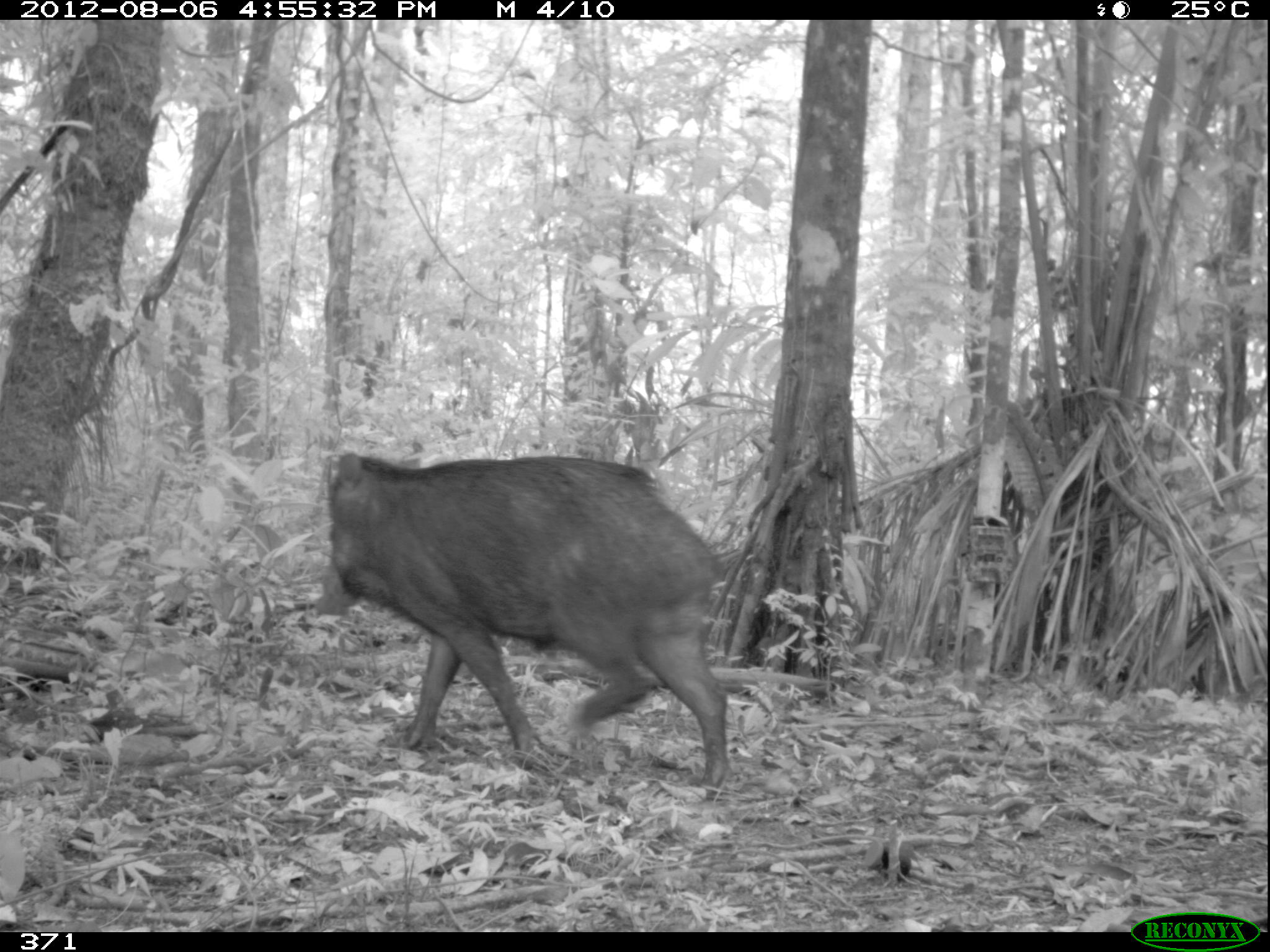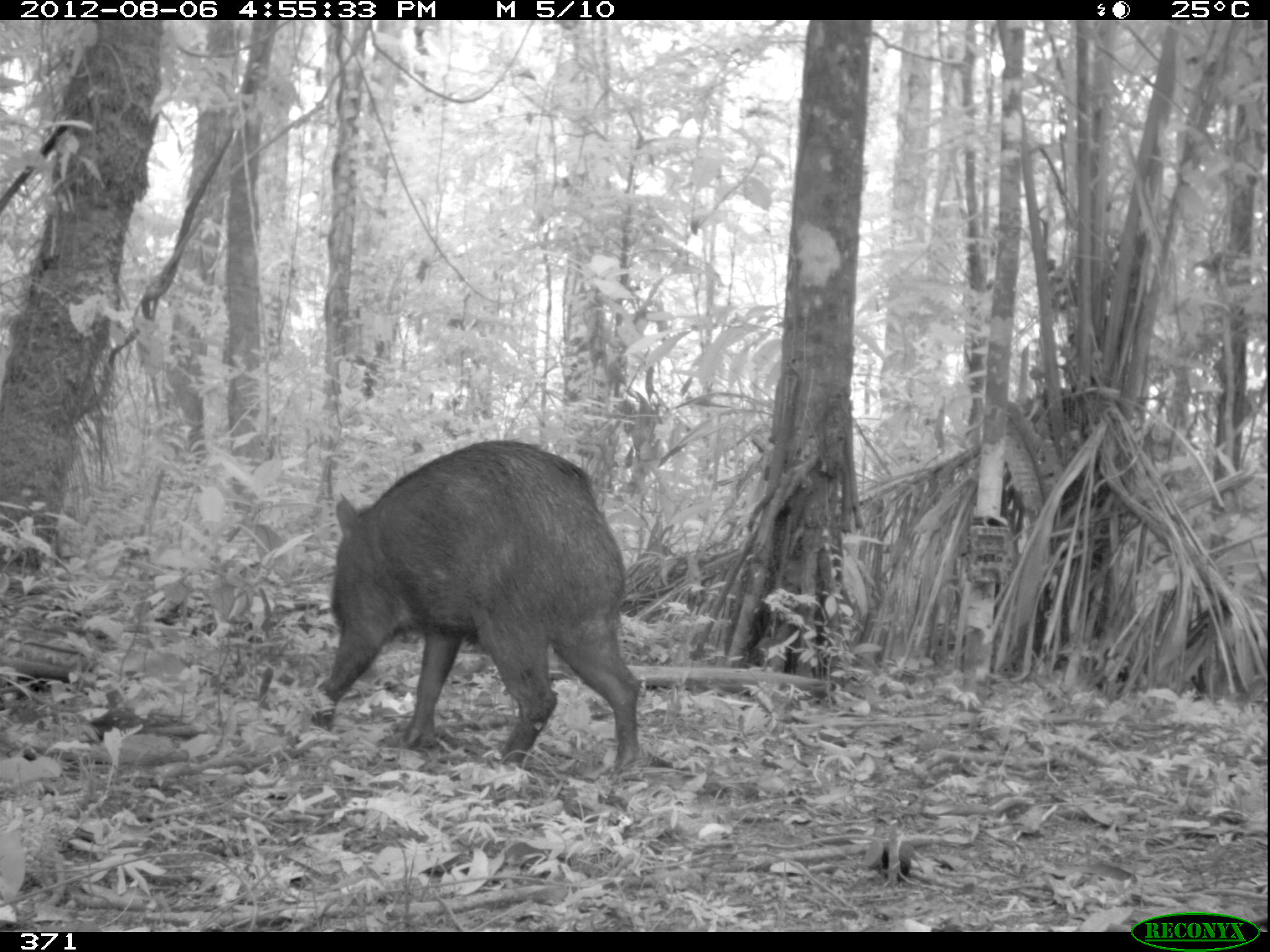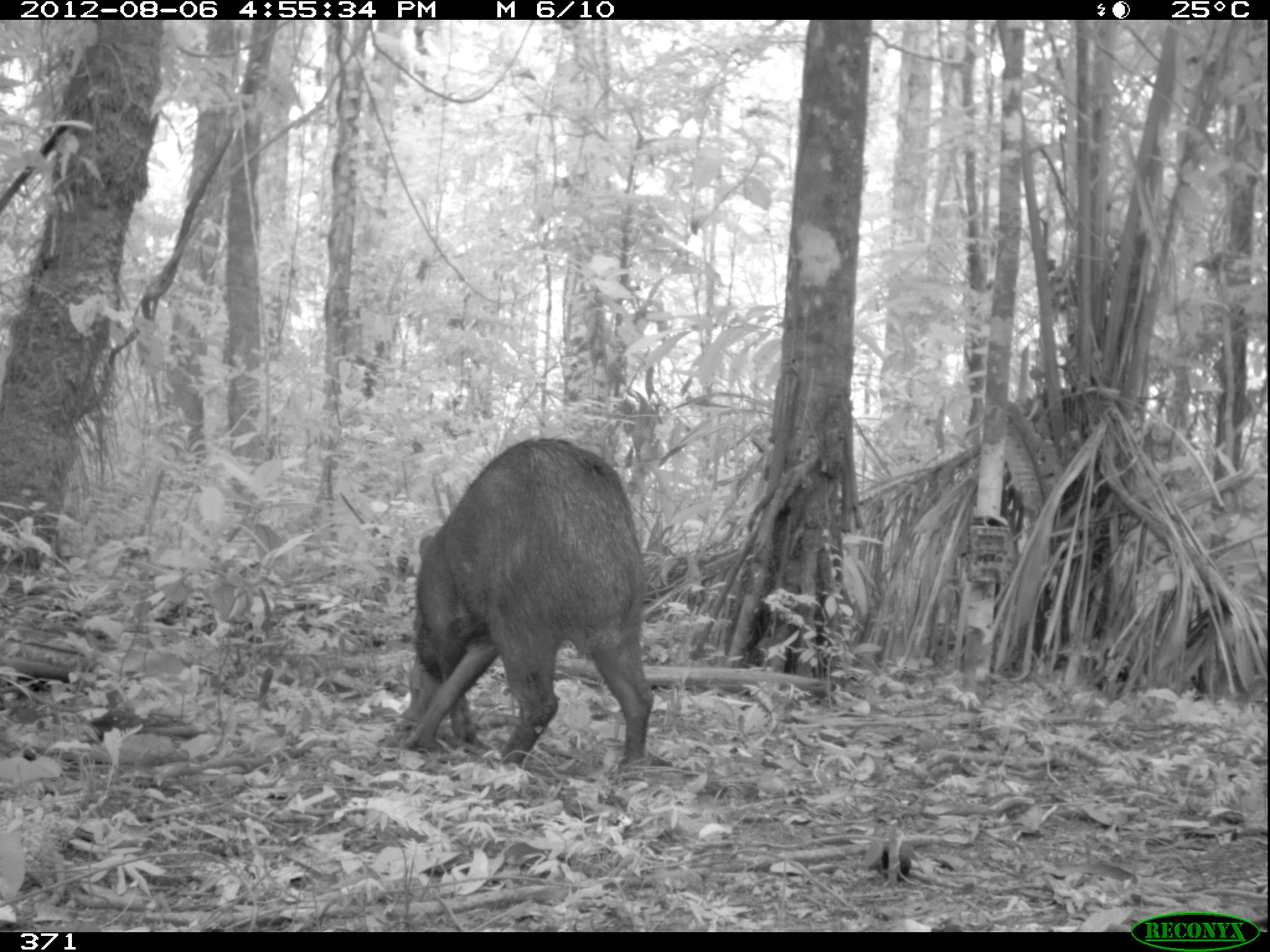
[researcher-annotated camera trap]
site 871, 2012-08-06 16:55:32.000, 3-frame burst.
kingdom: Animalia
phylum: Chordata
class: Mammalia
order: Artiodactyla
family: Tayassuidae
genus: Tayassu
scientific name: Tayassu pecari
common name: white-lipped peccary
Tayassu pecari (white-lipped peccary).